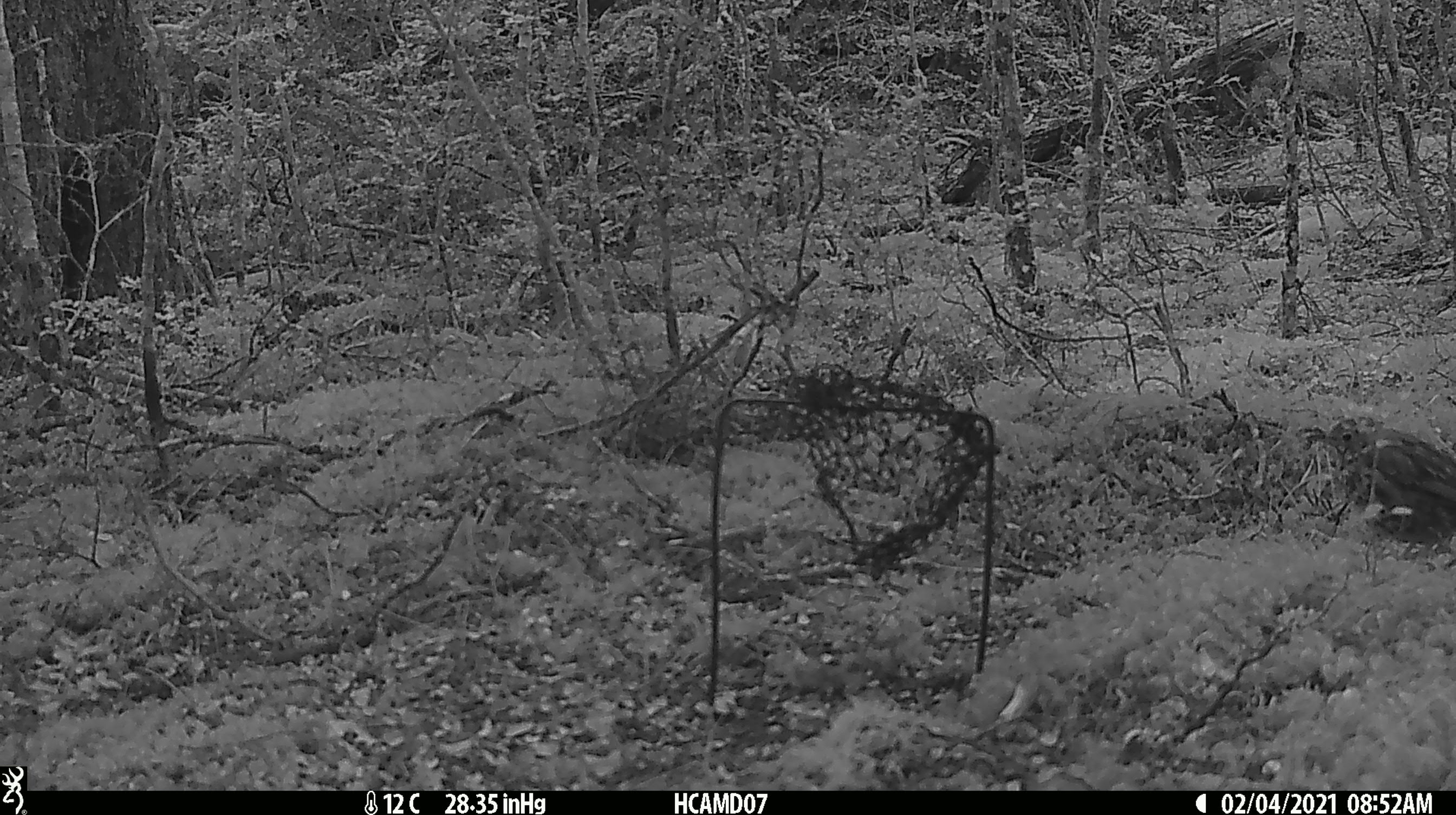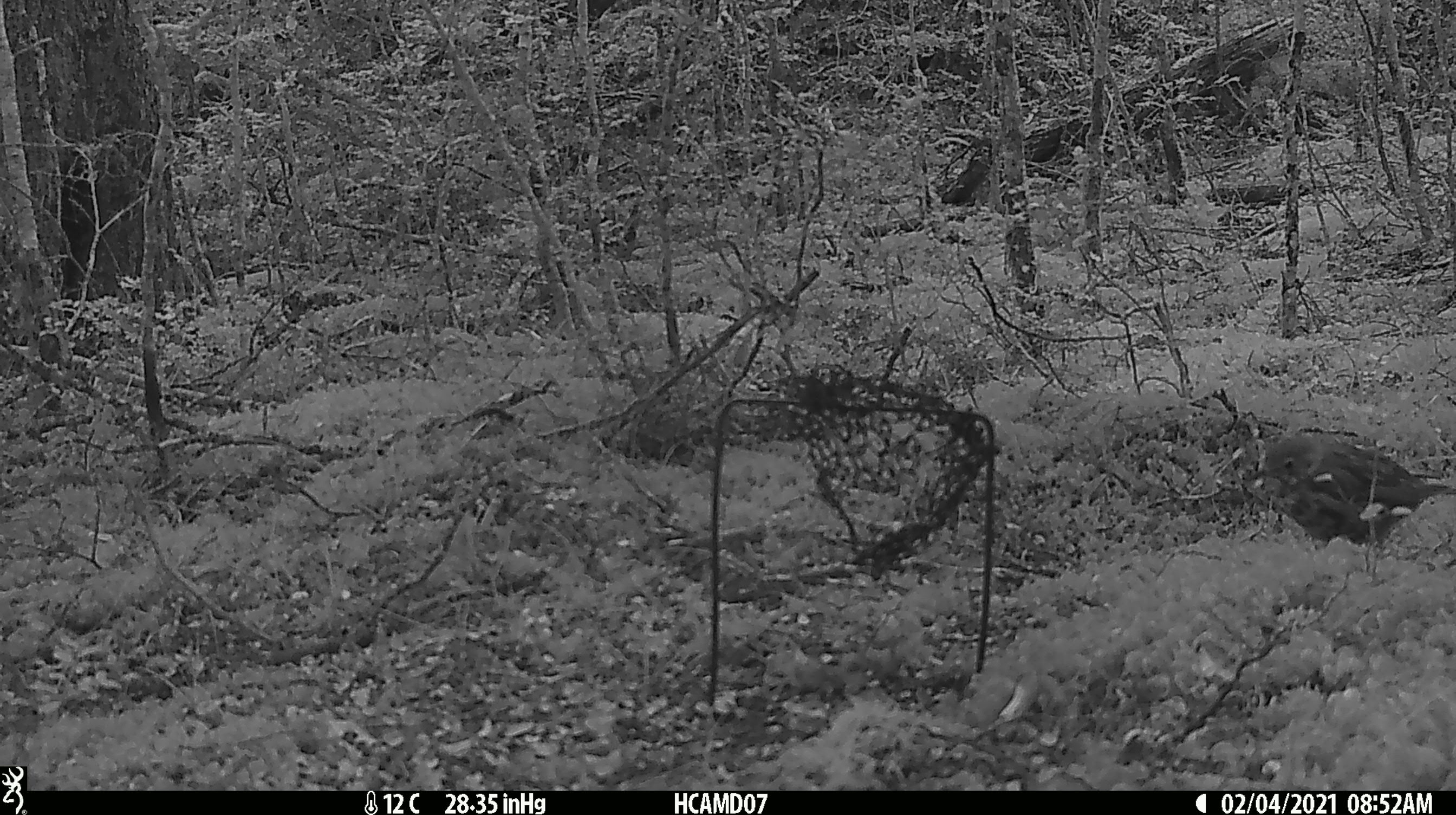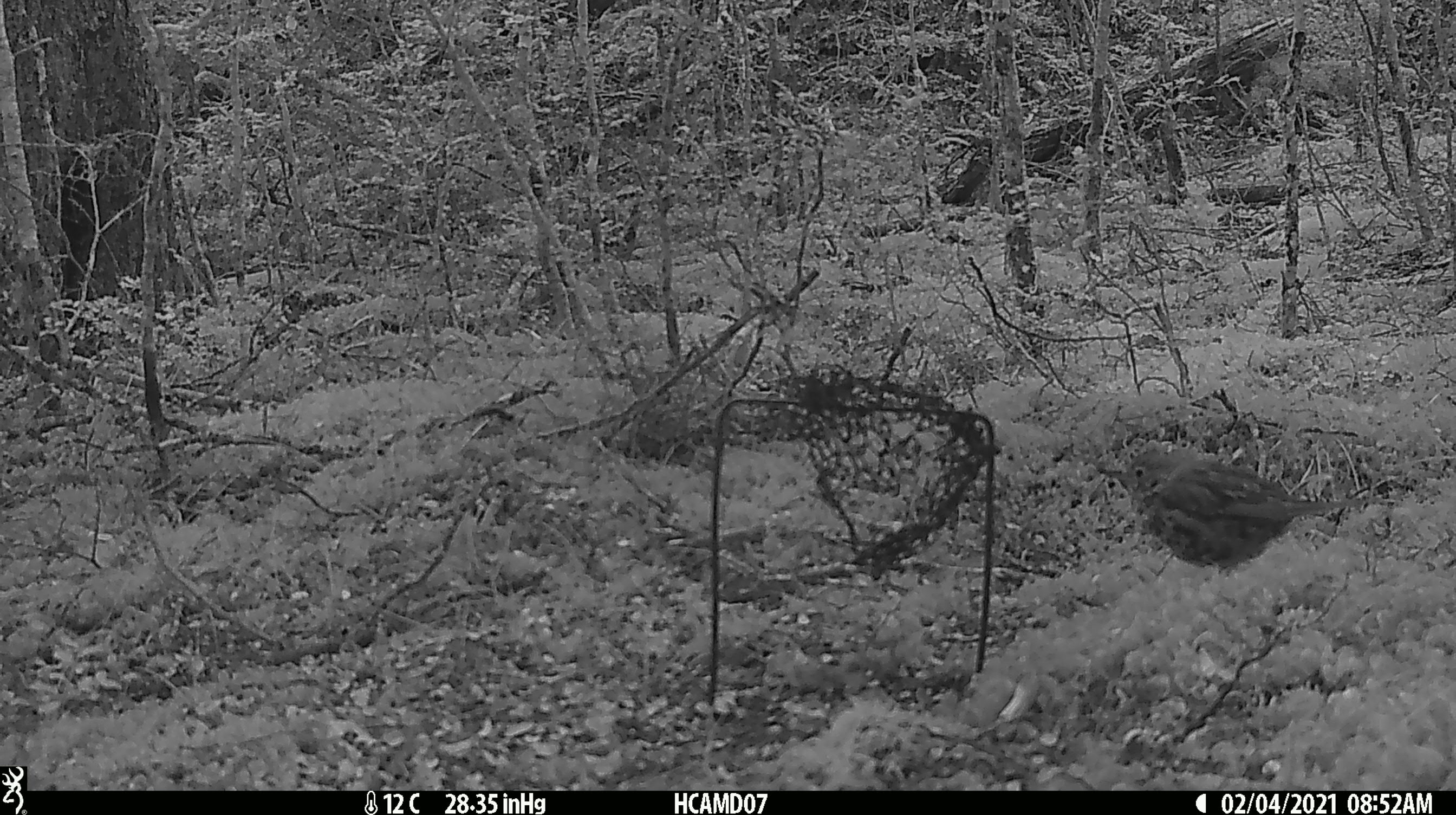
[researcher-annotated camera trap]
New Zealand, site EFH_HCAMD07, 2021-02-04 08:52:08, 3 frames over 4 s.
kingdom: Animalia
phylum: Chordata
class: Aves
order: Passeriformes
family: Turdidae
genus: Turdus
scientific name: Turdus philomelos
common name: song thrush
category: thrush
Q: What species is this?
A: Thrush (song thrush) (Turdus philomelos).